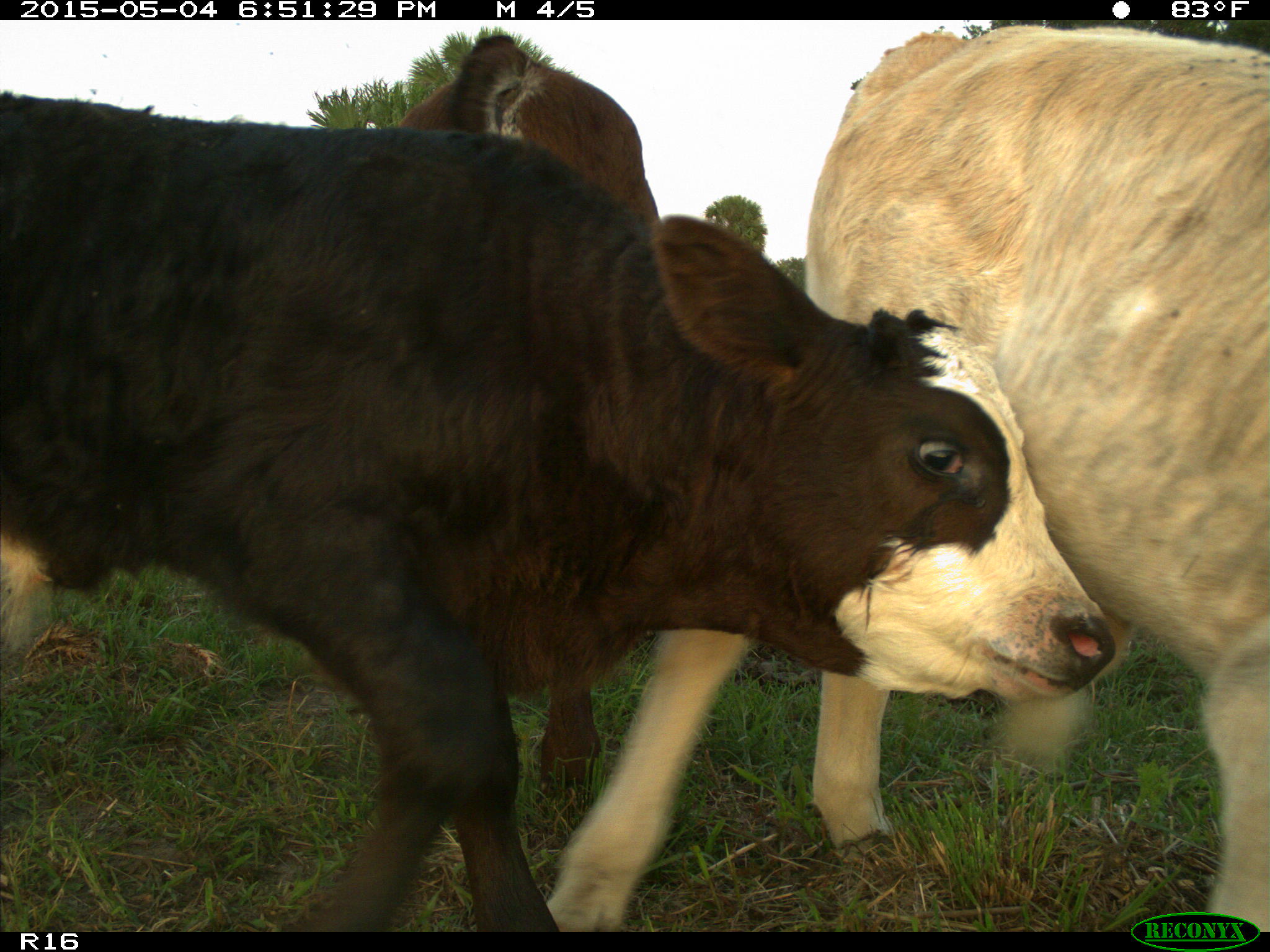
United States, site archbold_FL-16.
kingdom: Animalia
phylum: Chordata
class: Mammalia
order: Artiodactyla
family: Bovidae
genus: Bos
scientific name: Bos taurus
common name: domestic cow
Bos taurus (domestic cow).